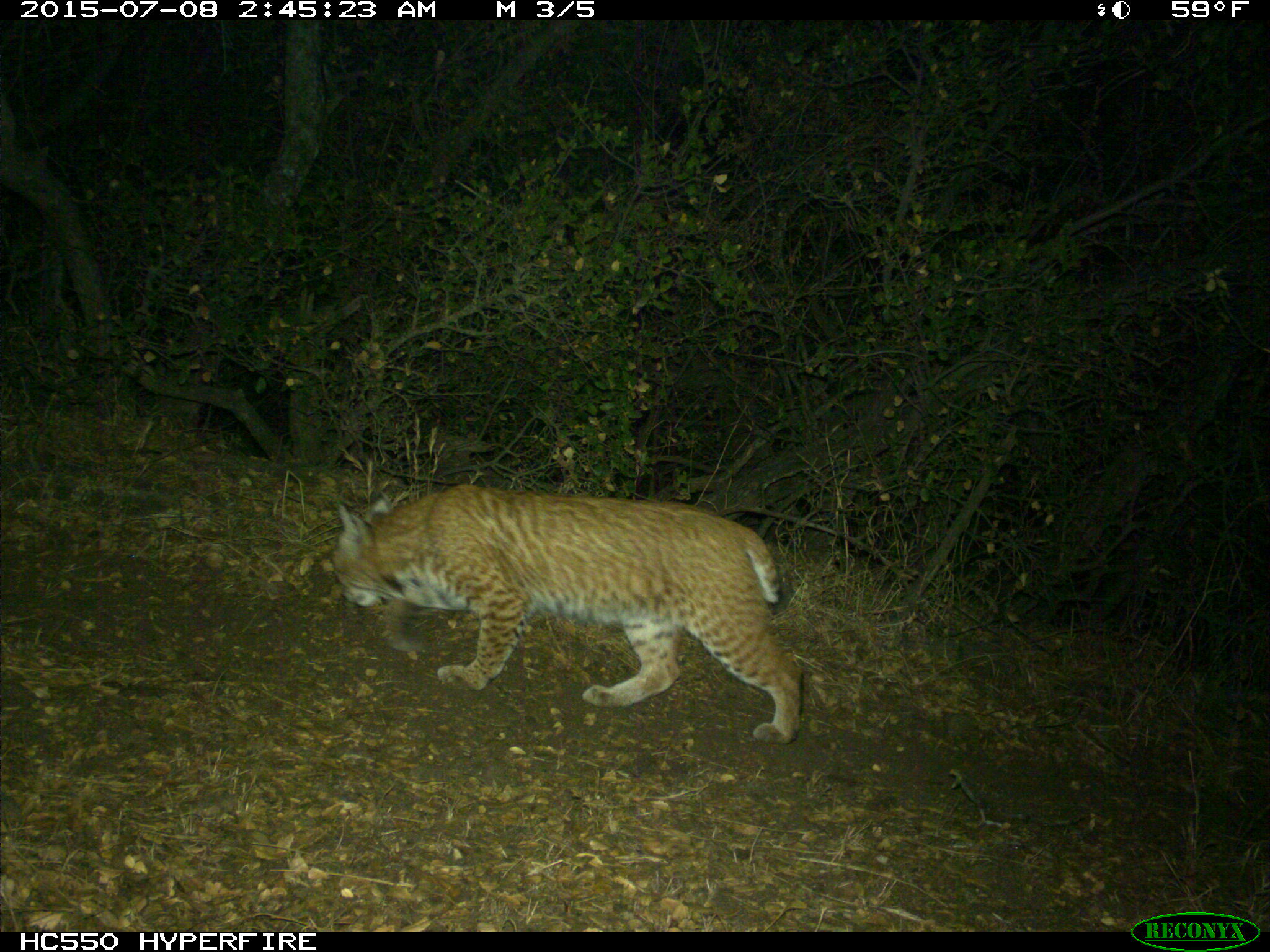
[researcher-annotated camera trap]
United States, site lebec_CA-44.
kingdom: Animalia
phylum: Chordata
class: Mammalia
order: Carnivora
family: Felidae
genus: Lynx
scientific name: Lynx rufus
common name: bobcat